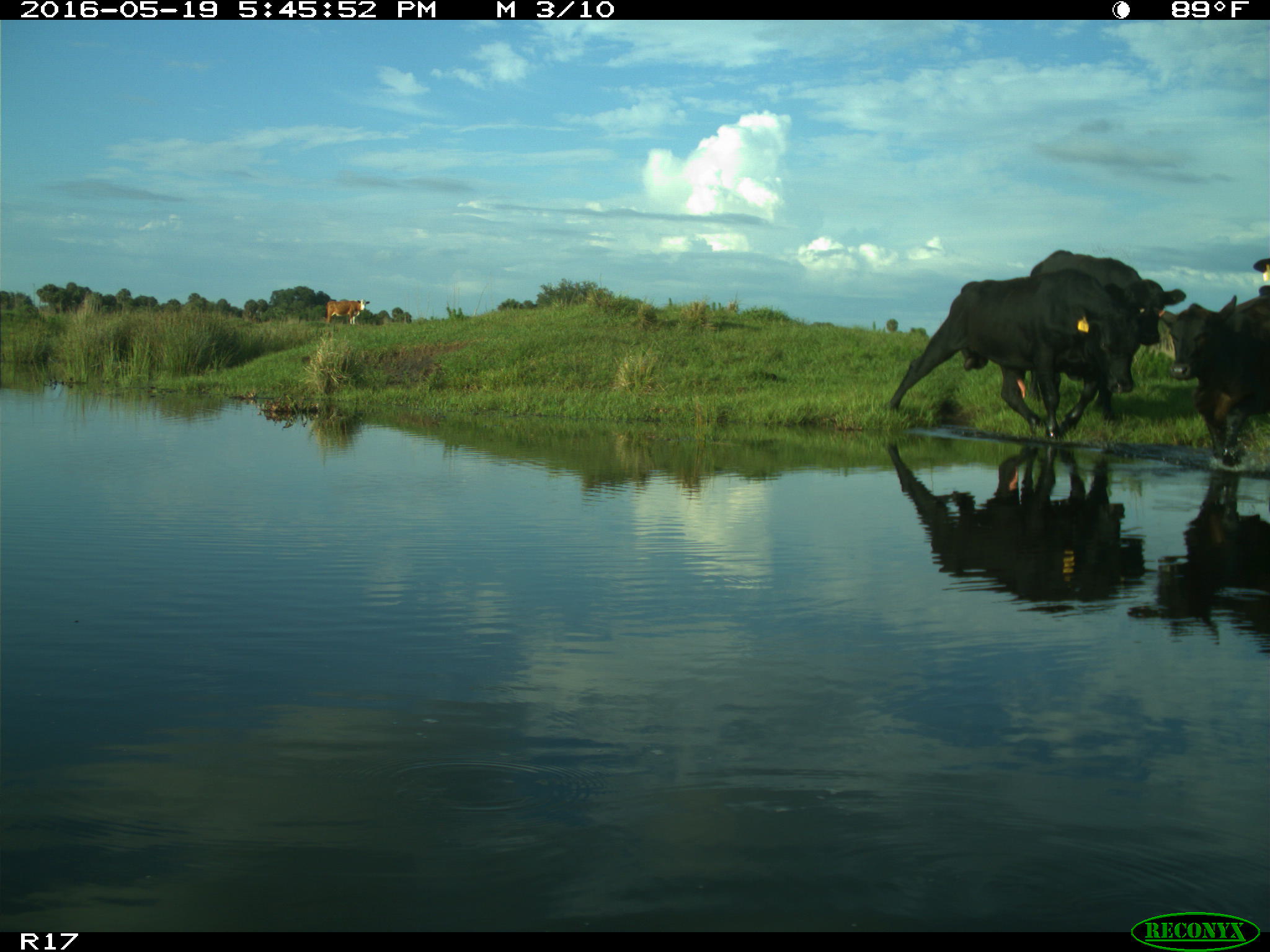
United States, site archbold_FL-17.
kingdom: Animalia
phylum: Chordata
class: Mammalia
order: Artiodactyla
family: Bovidae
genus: Bos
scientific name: Bos taurus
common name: domestic cow